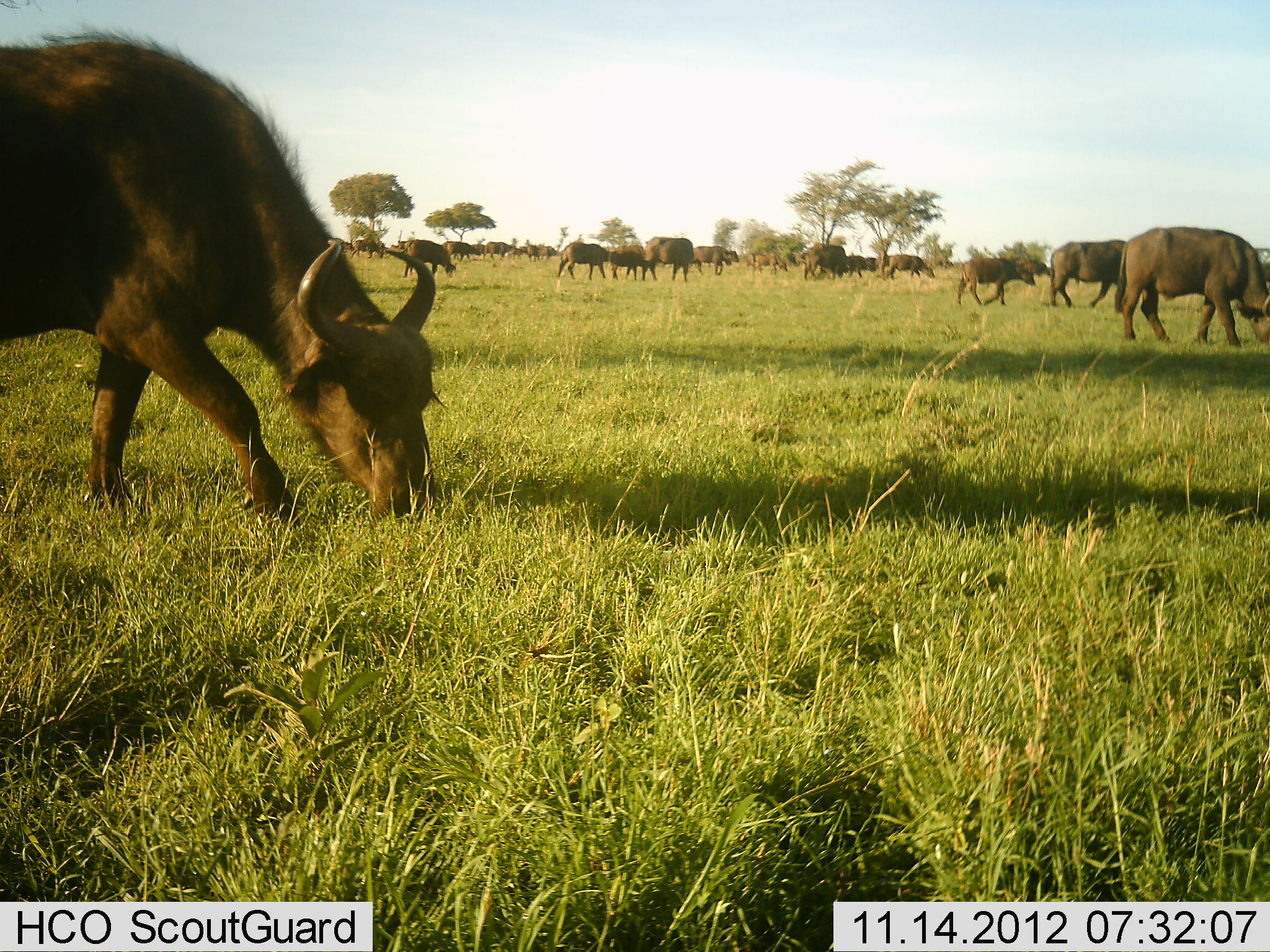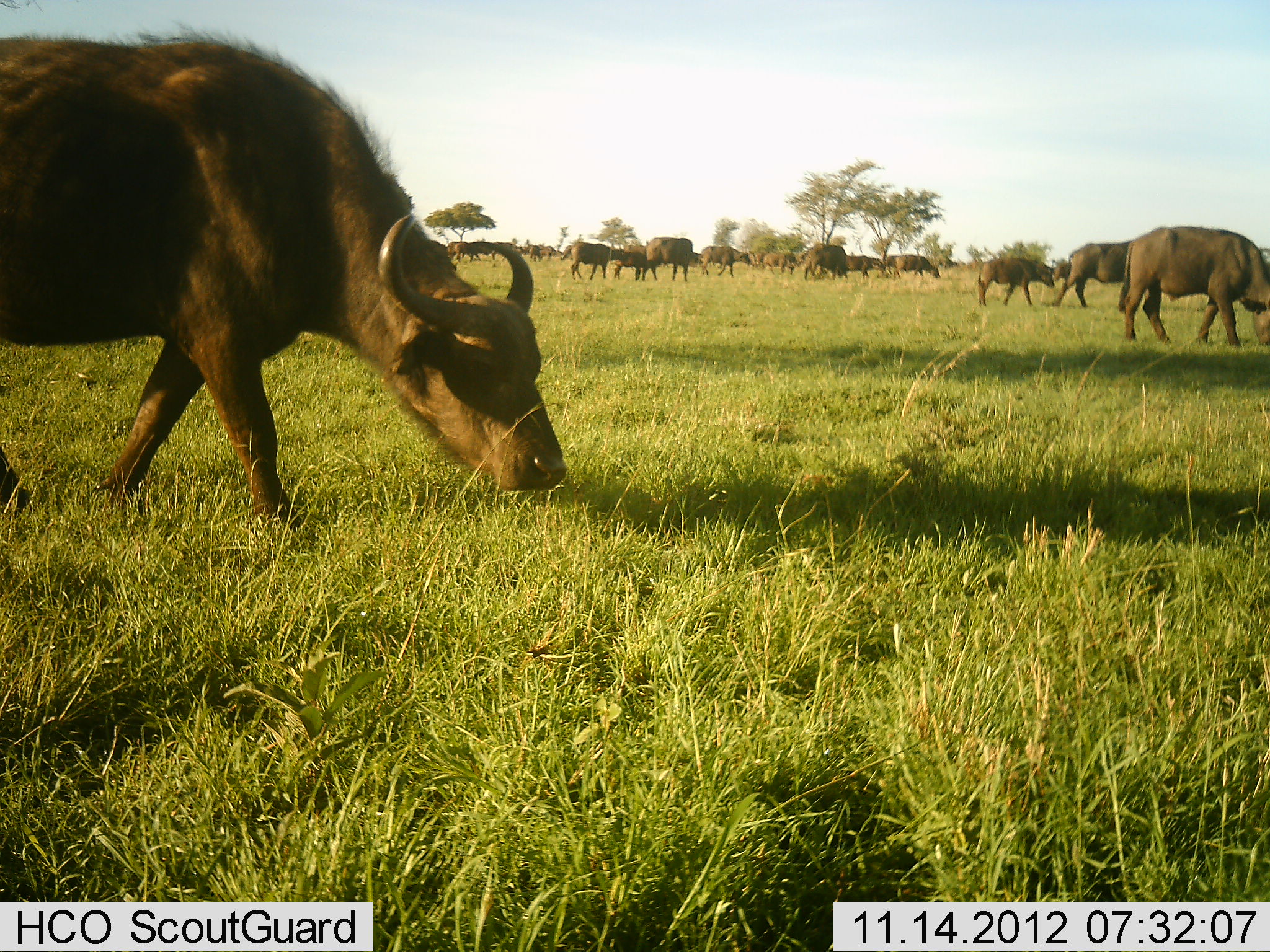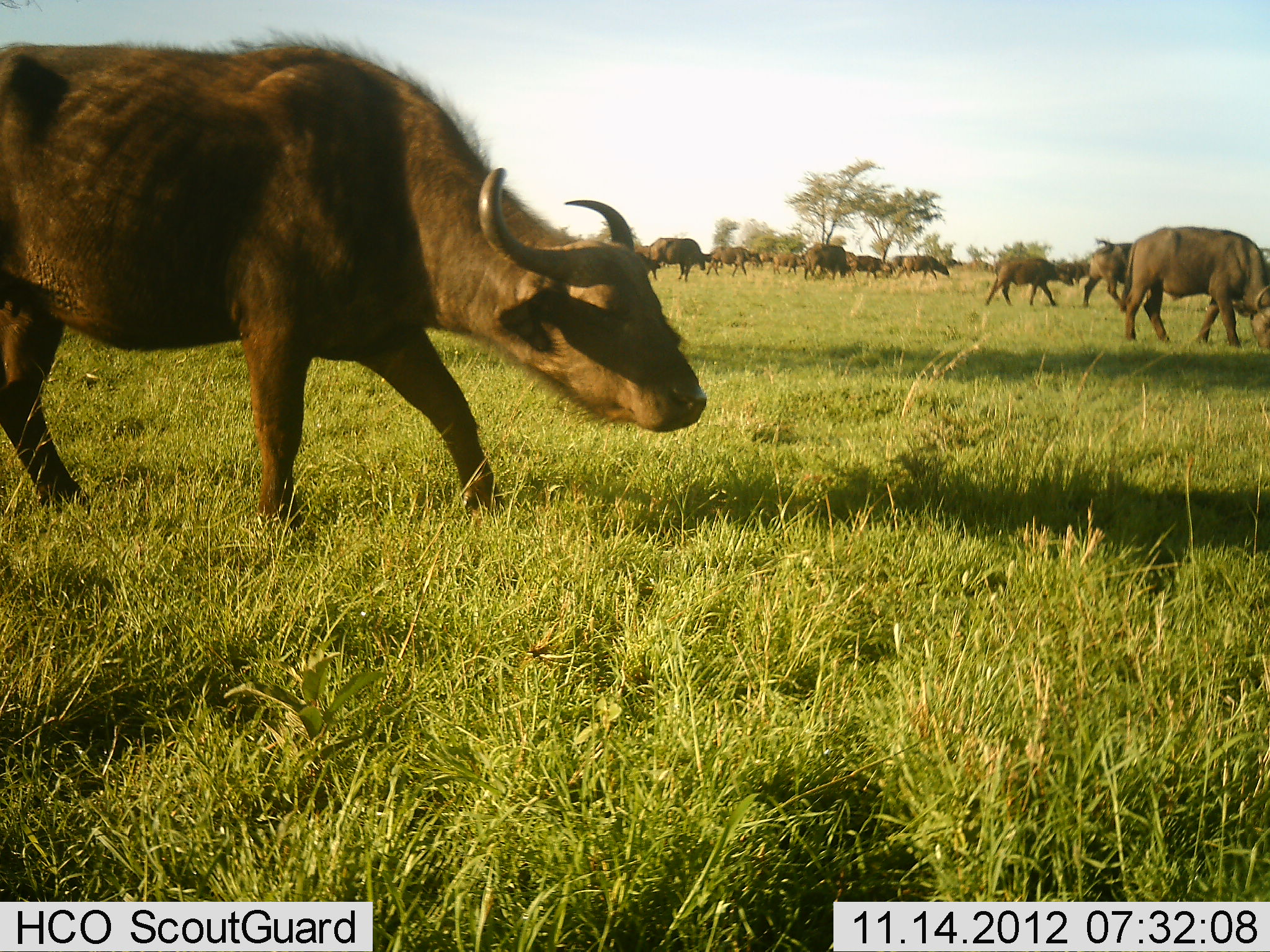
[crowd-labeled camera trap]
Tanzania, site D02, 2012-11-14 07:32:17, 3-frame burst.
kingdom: Animalia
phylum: Chordata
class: Mammalia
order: Artiodactyla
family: Bovidae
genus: Syncerus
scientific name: Syncerus caffer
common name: cape buffalo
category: buffalo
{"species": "buffalo (cape buffalo) (Syncerus caffer)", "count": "11-50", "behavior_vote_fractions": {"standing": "10%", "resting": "0%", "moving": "40%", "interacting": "0%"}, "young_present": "10%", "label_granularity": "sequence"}